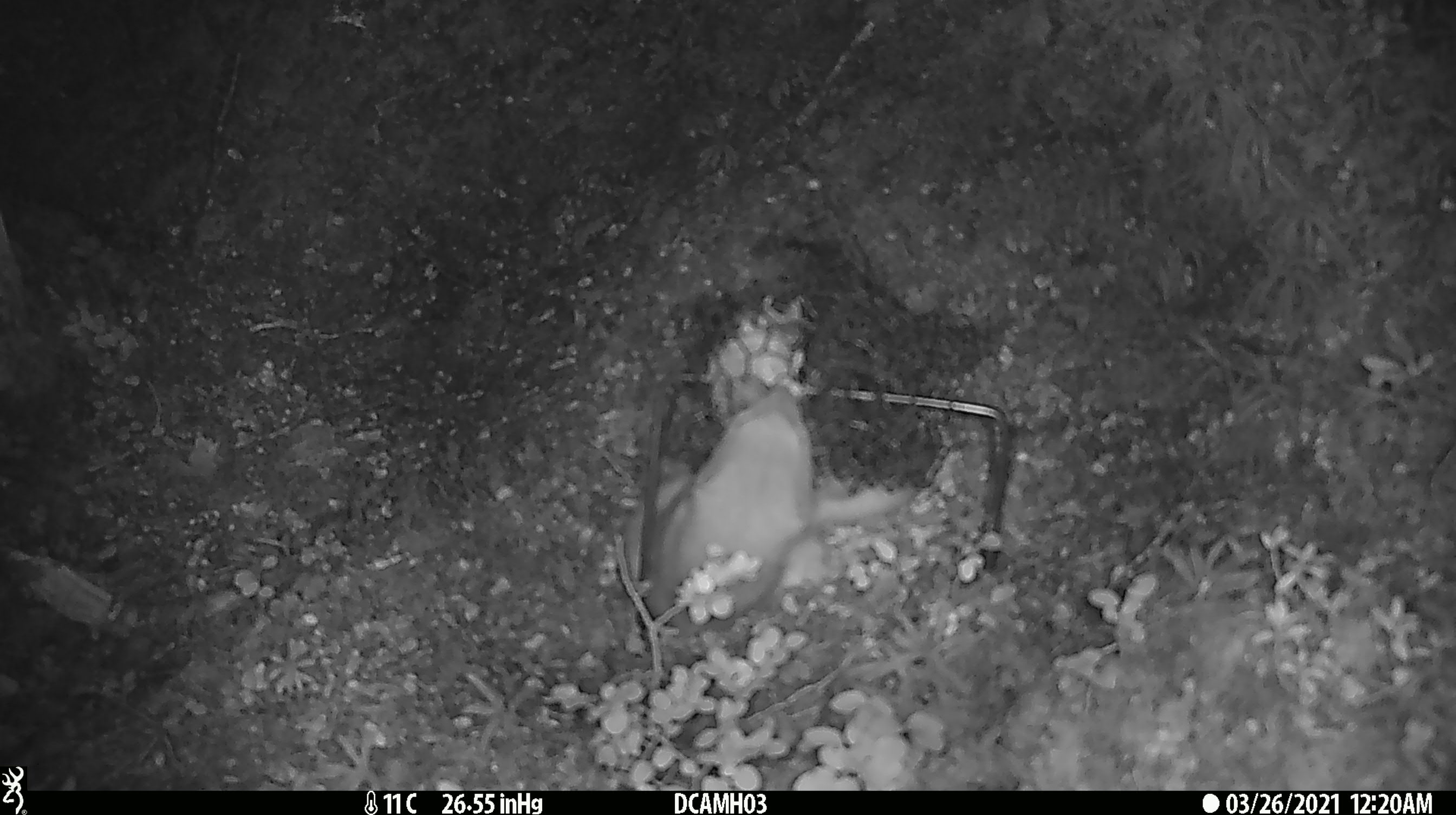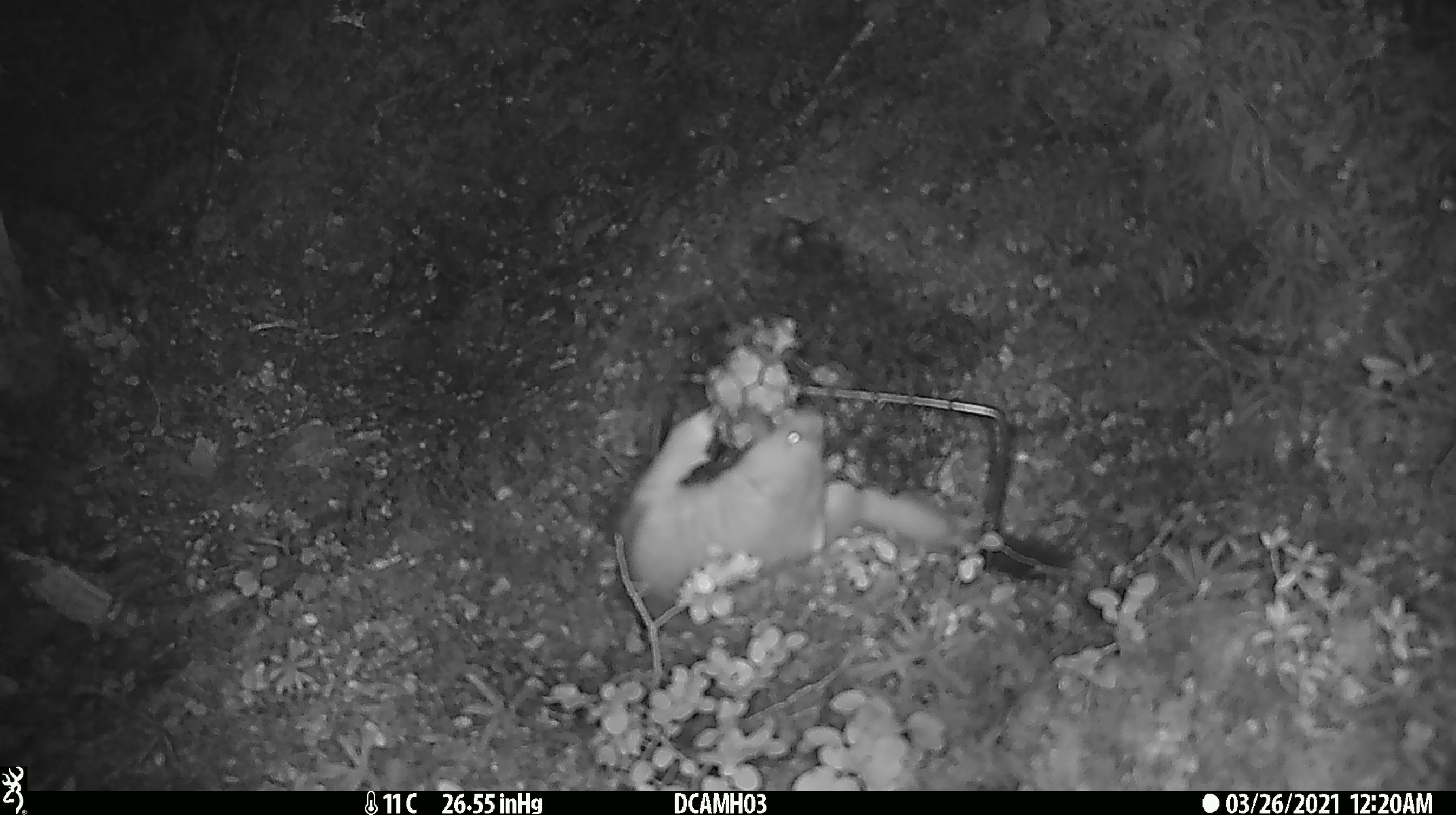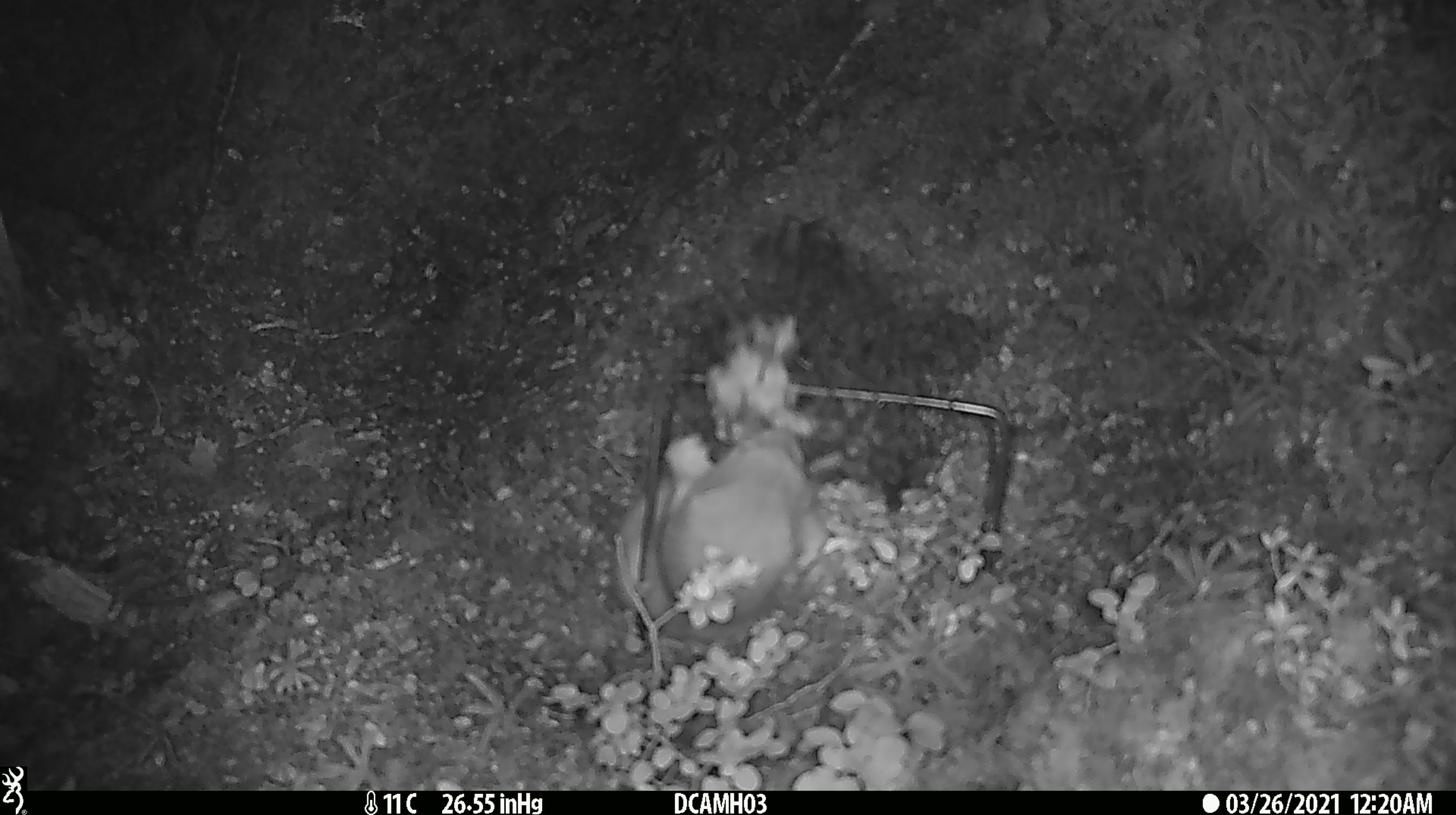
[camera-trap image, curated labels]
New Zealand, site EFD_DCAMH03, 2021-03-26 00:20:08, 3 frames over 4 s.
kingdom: Animalia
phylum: Chordata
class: Mammalia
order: Carnivora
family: Mustelidae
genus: Mustela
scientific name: Mustela erminea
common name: stoat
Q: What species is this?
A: Stoat (Mustela erminea).